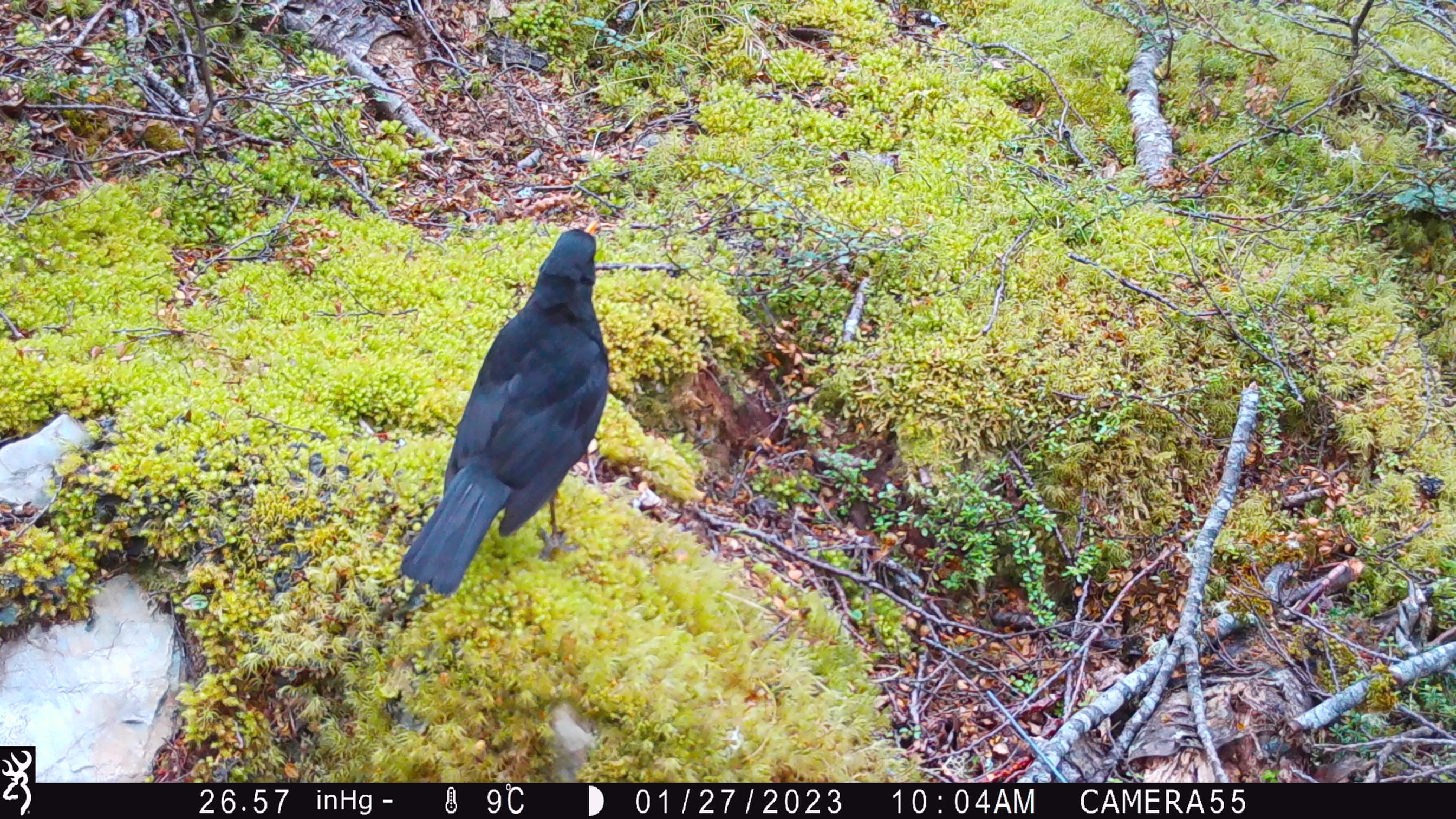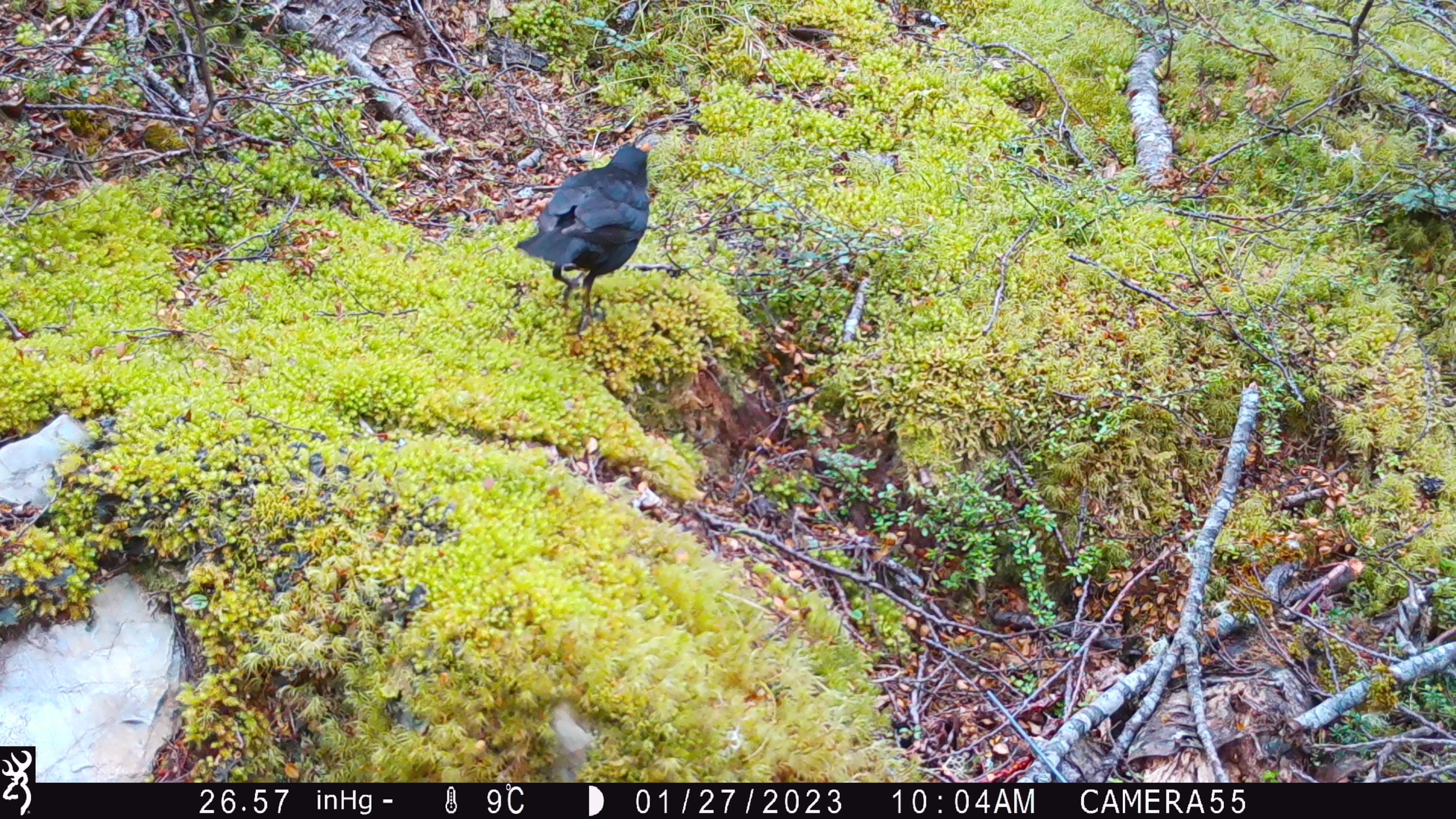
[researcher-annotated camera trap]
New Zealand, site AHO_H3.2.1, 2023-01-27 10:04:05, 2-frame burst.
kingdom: Animalia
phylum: Chordata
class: Aves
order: Passeriformes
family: Turdidae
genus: Turdus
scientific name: Turdus merula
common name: eurasian blackbird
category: blackbird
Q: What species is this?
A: Blackbird (eurasian blackbird) (Turdus merula).